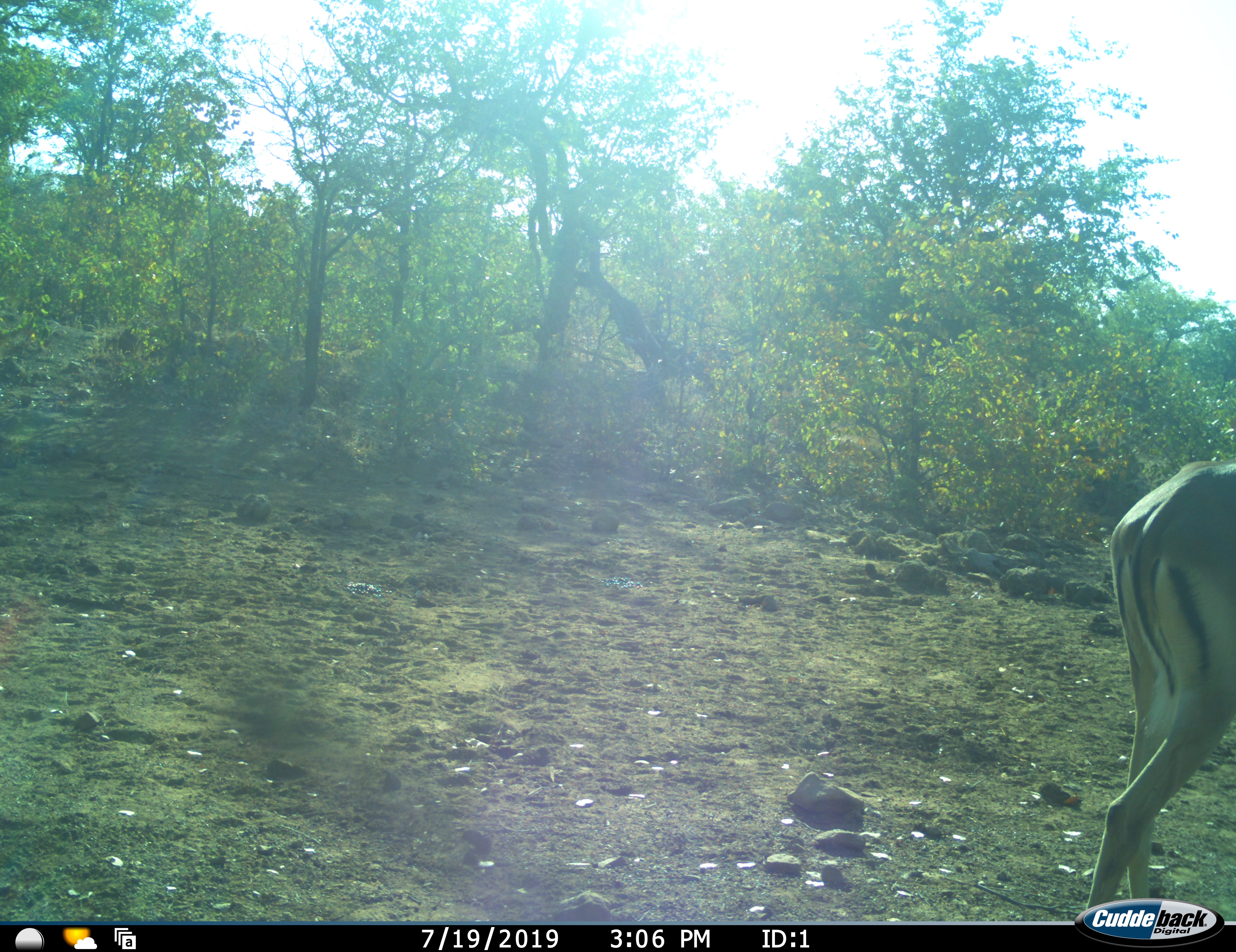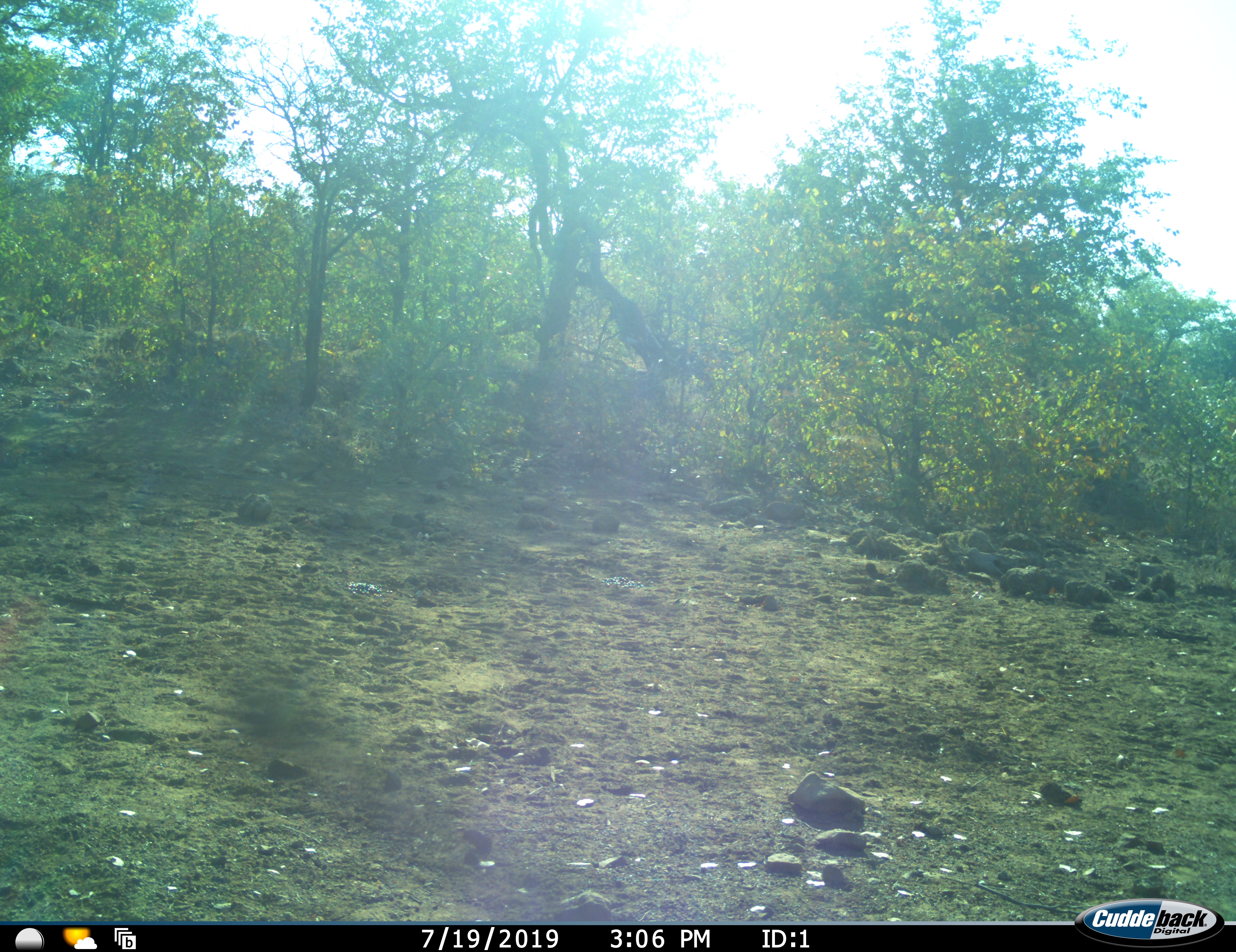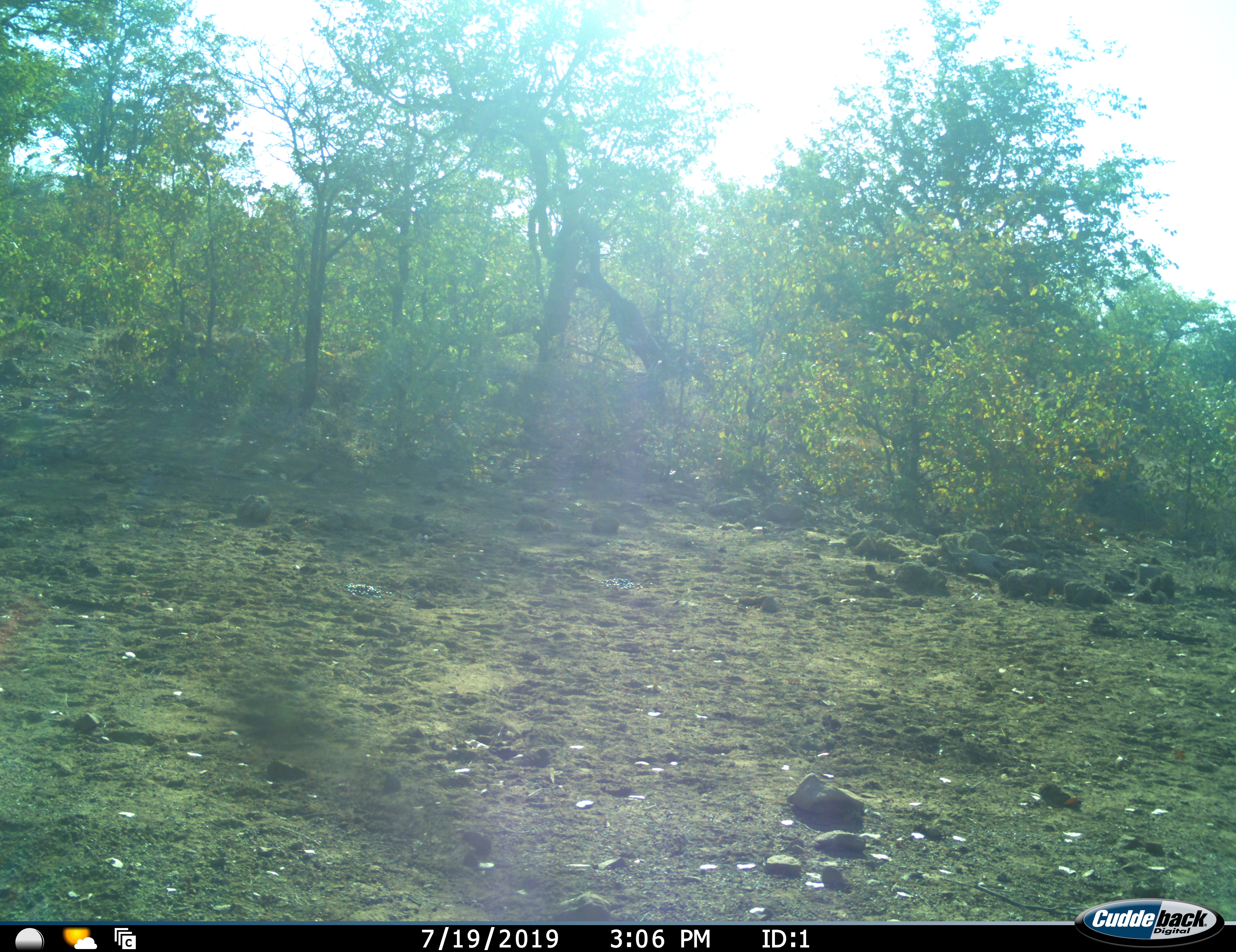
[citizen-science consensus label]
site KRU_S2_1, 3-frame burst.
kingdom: Animalia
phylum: Chordata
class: Mammalia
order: Artiodactyla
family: Bovidae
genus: Aepyceros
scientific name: Aepyceros melampus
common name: impala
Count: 1.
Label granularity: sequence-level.